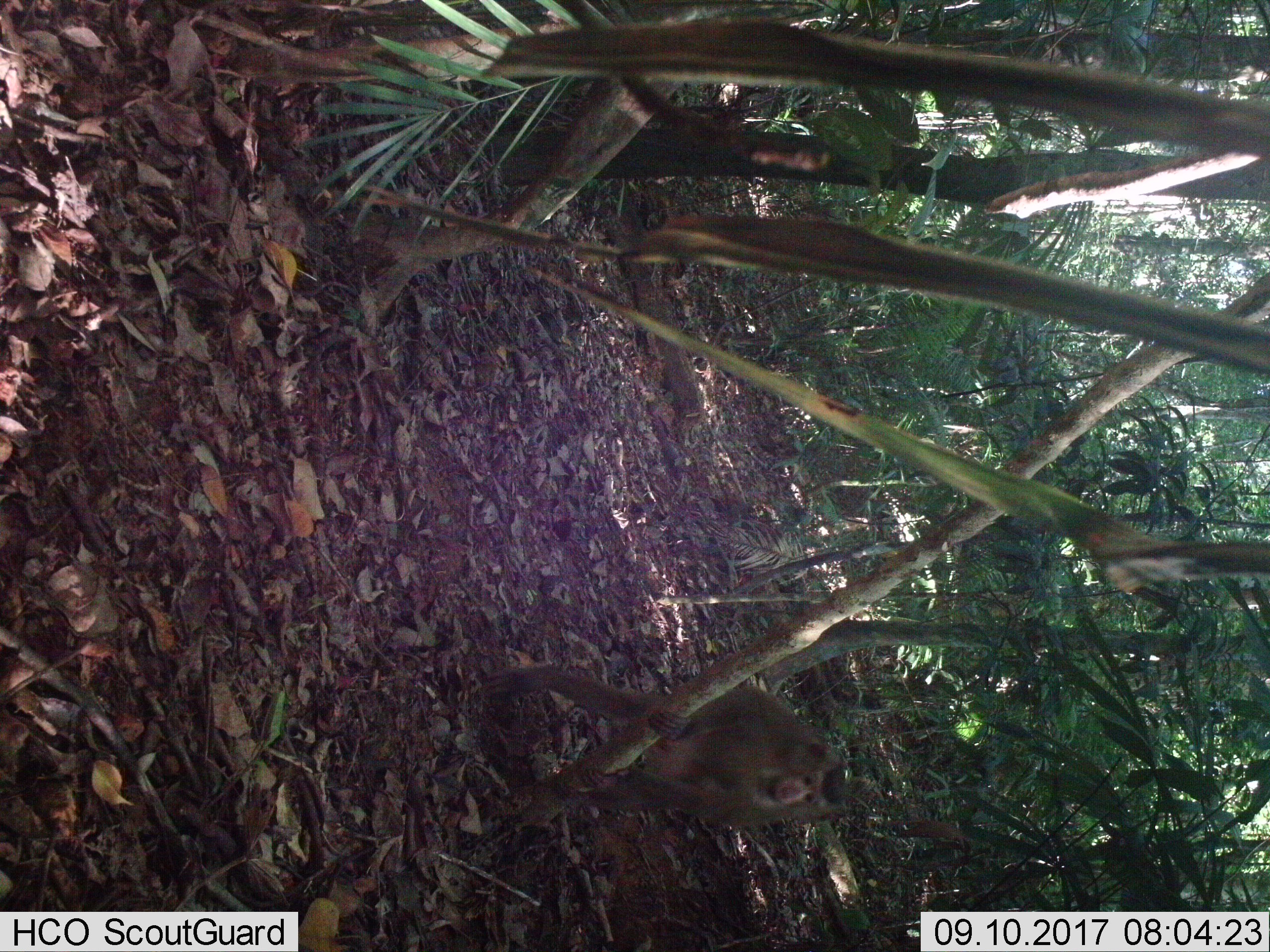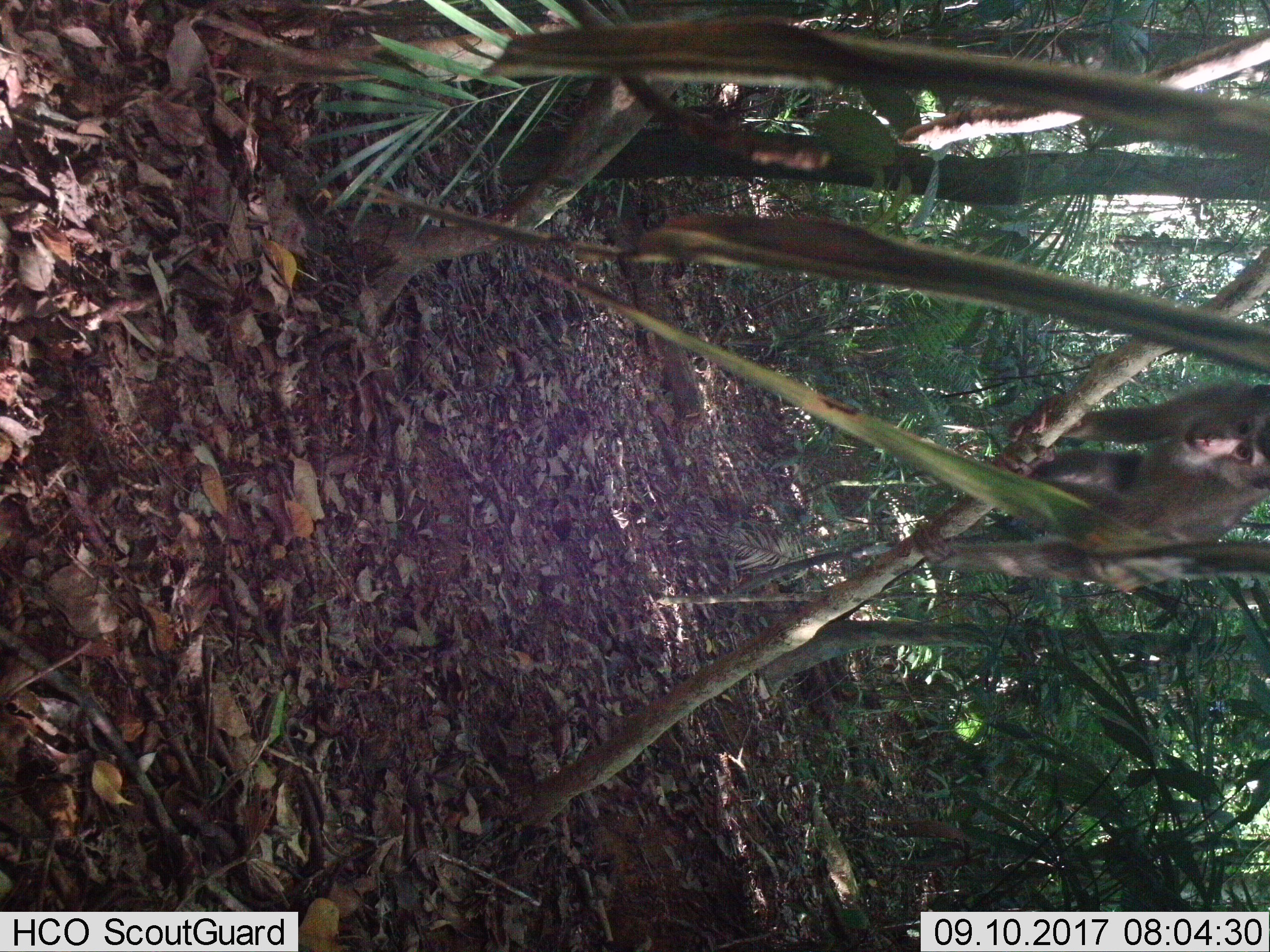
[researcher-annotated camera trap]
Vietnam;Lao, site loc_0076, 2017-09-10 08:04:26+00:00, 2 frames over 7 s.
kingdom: Animalia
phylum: Chordata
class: Mammalia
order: Primates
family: Cercopithecidae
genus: Macaca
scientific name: Macaca nemestrina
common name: pig-tailed macaque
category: pig tailed macaque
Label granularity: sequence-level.